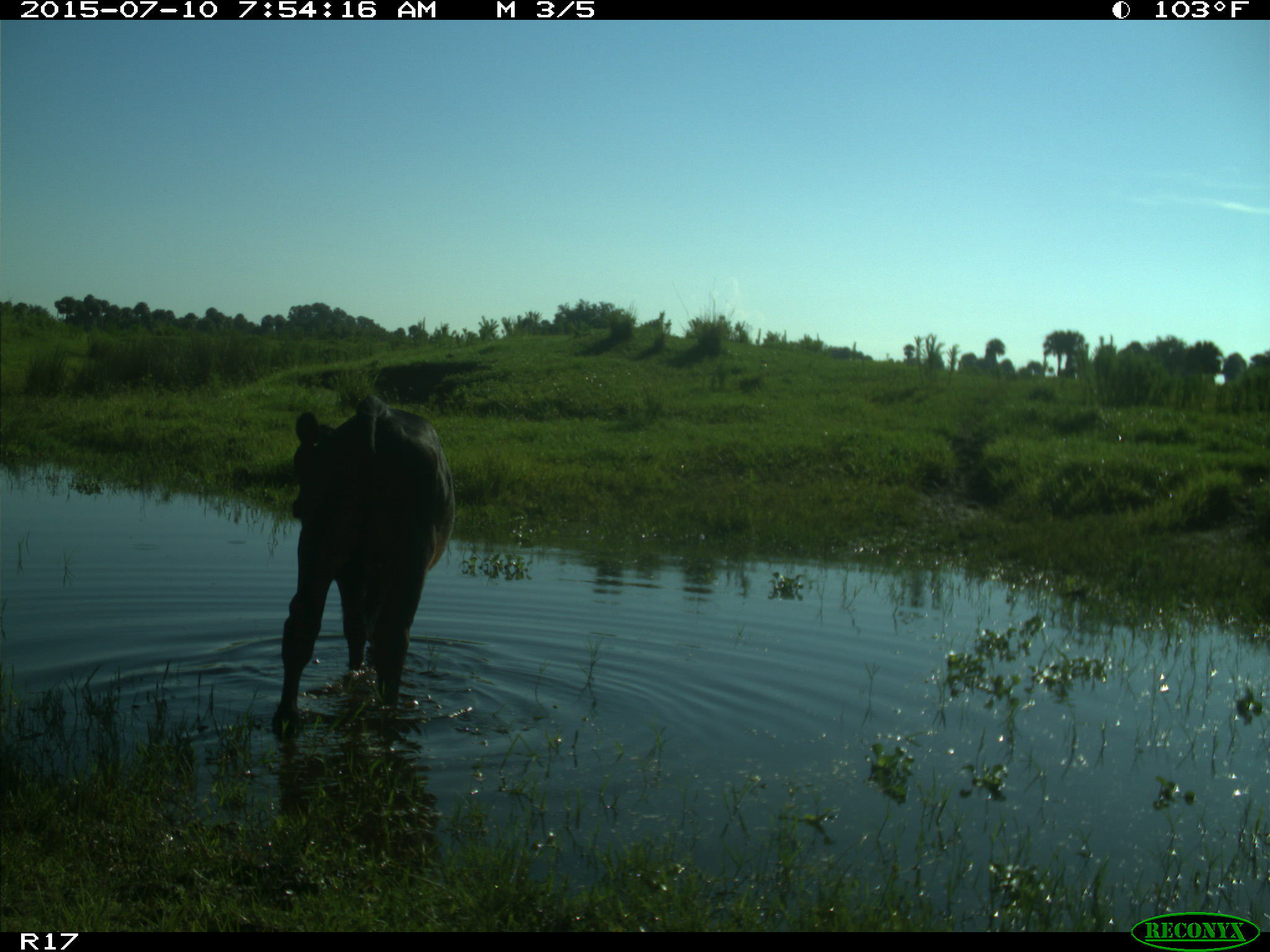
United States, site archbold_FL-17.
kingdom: Animalia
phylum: Chordata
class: Mammalia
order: Artiodactyla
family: Bovidae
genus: Bos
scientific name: Bos taurus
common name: domestic cow